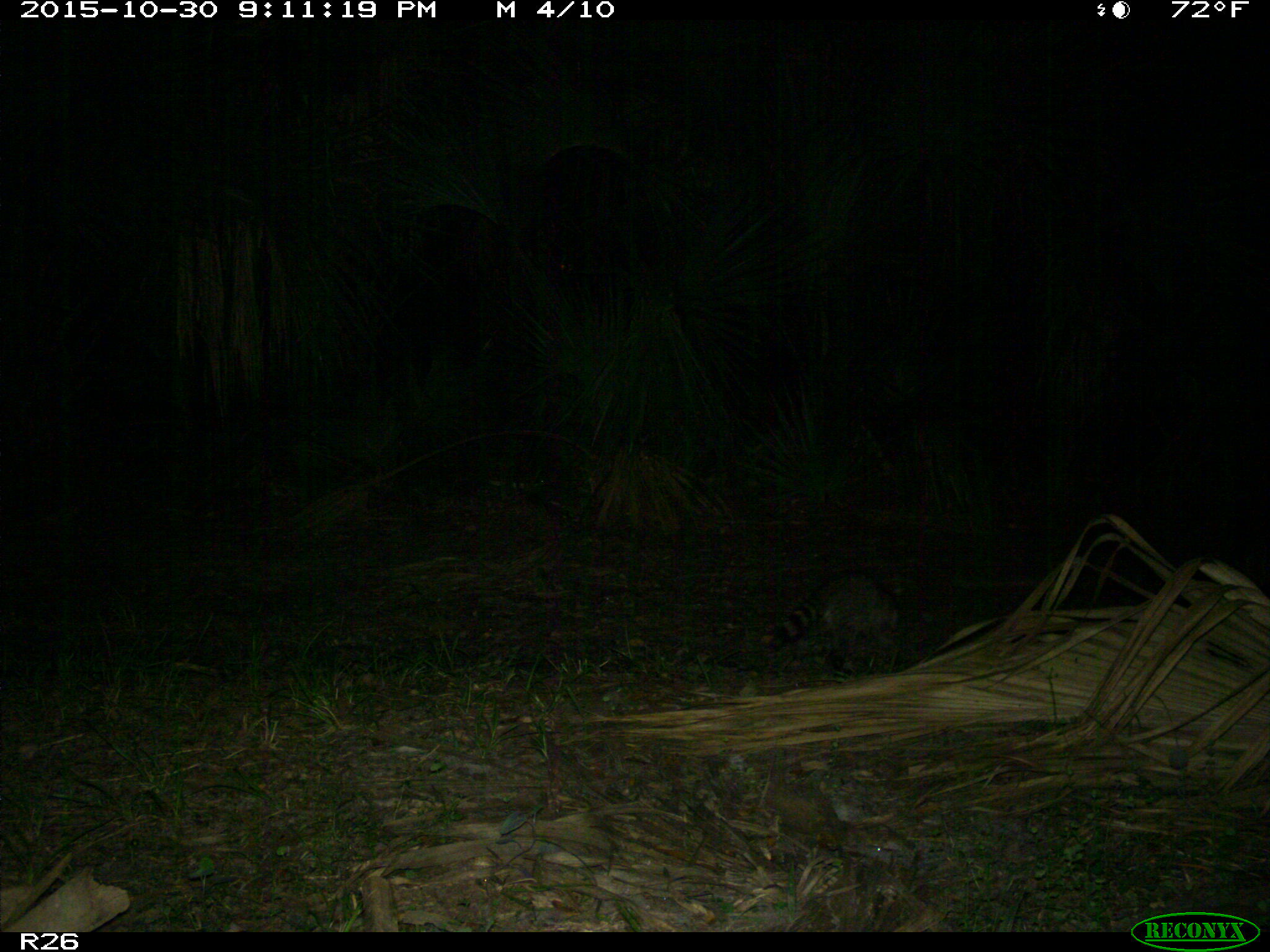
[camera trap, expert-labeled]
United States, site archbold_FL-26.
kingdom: Animalia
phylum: Chordata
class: Mammalia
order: Carnivora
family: Procyonidae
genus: Procyon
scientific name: Procyon lotor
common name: common raccoon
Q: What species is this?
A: Procyon lotor (common raccoon).